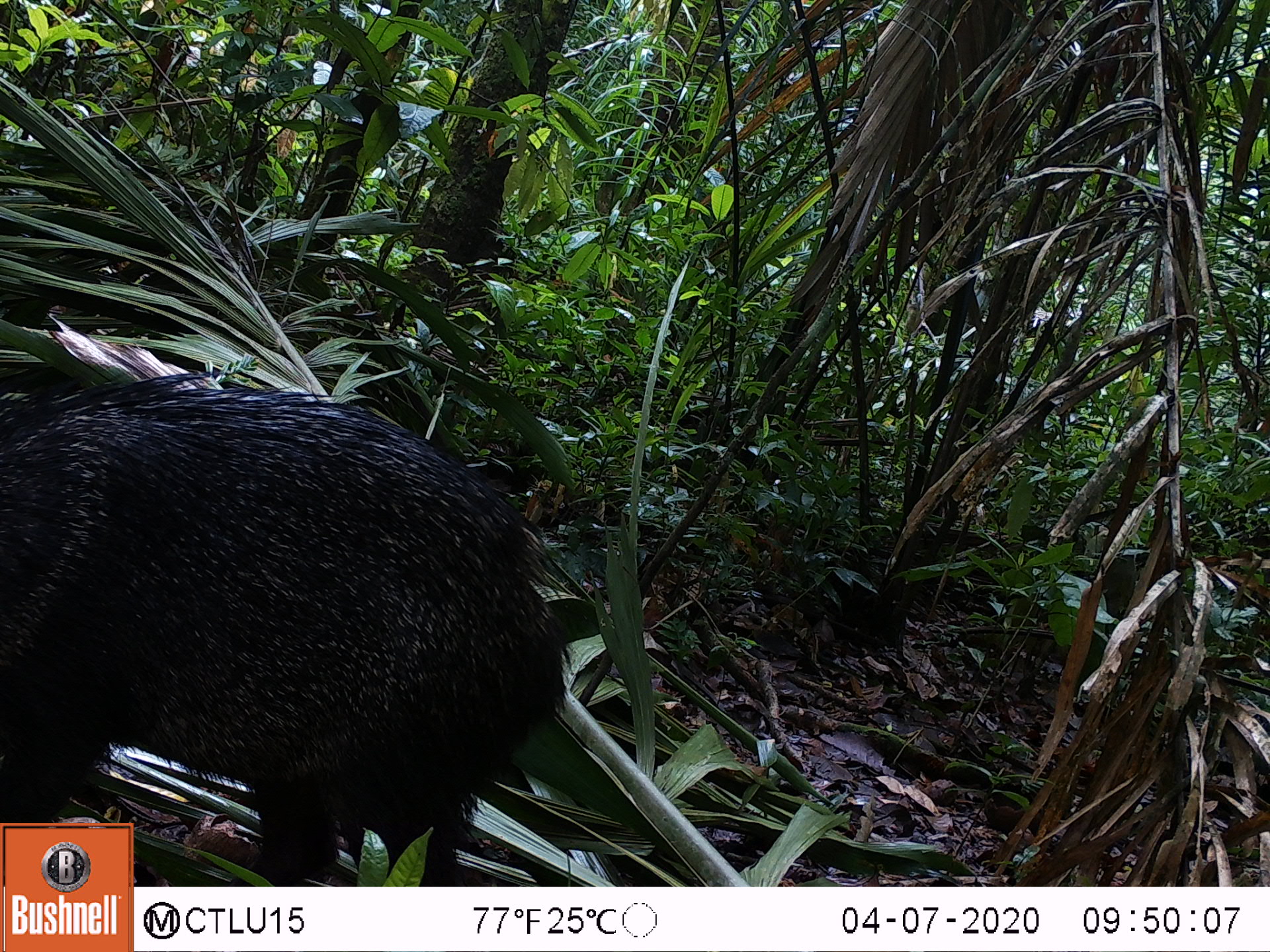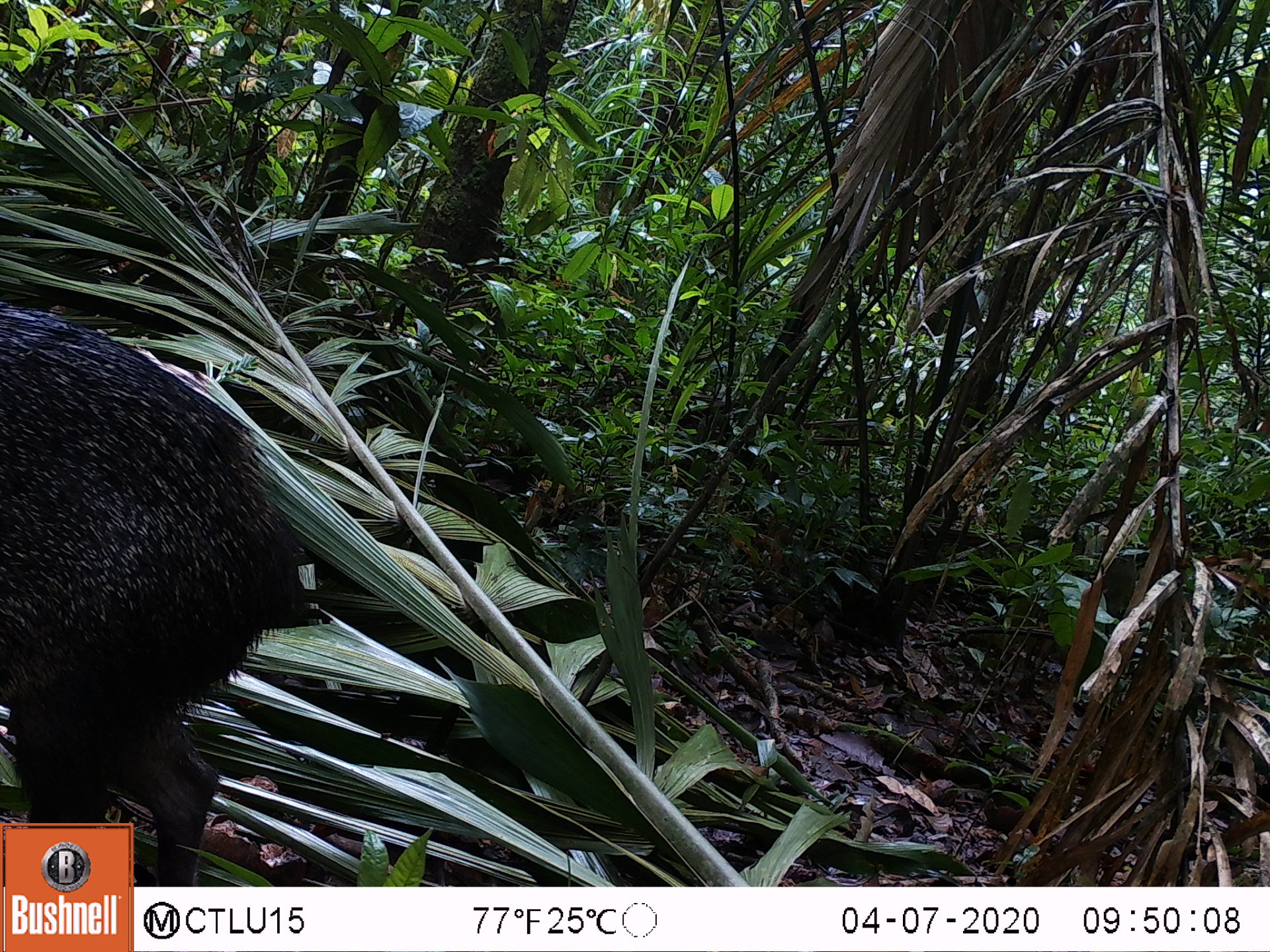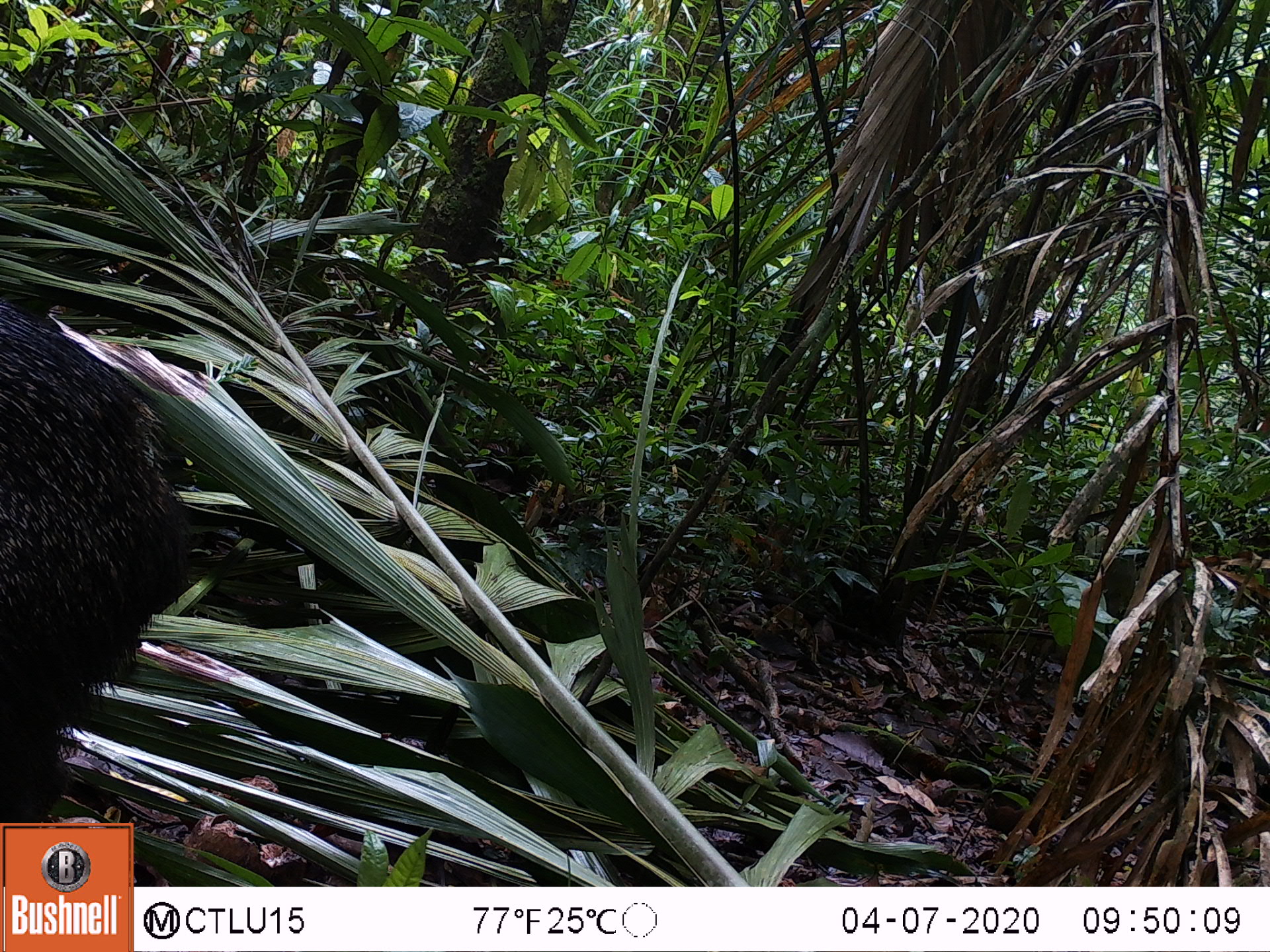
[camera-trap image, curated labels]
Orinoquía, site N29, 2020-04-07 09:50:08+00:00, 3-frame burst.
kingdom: Animalia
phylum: Chordata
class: Mammalia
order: Artiodactyla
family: Tayassuidae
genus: Pecari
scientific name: Pecari tajacu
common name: collared peccary